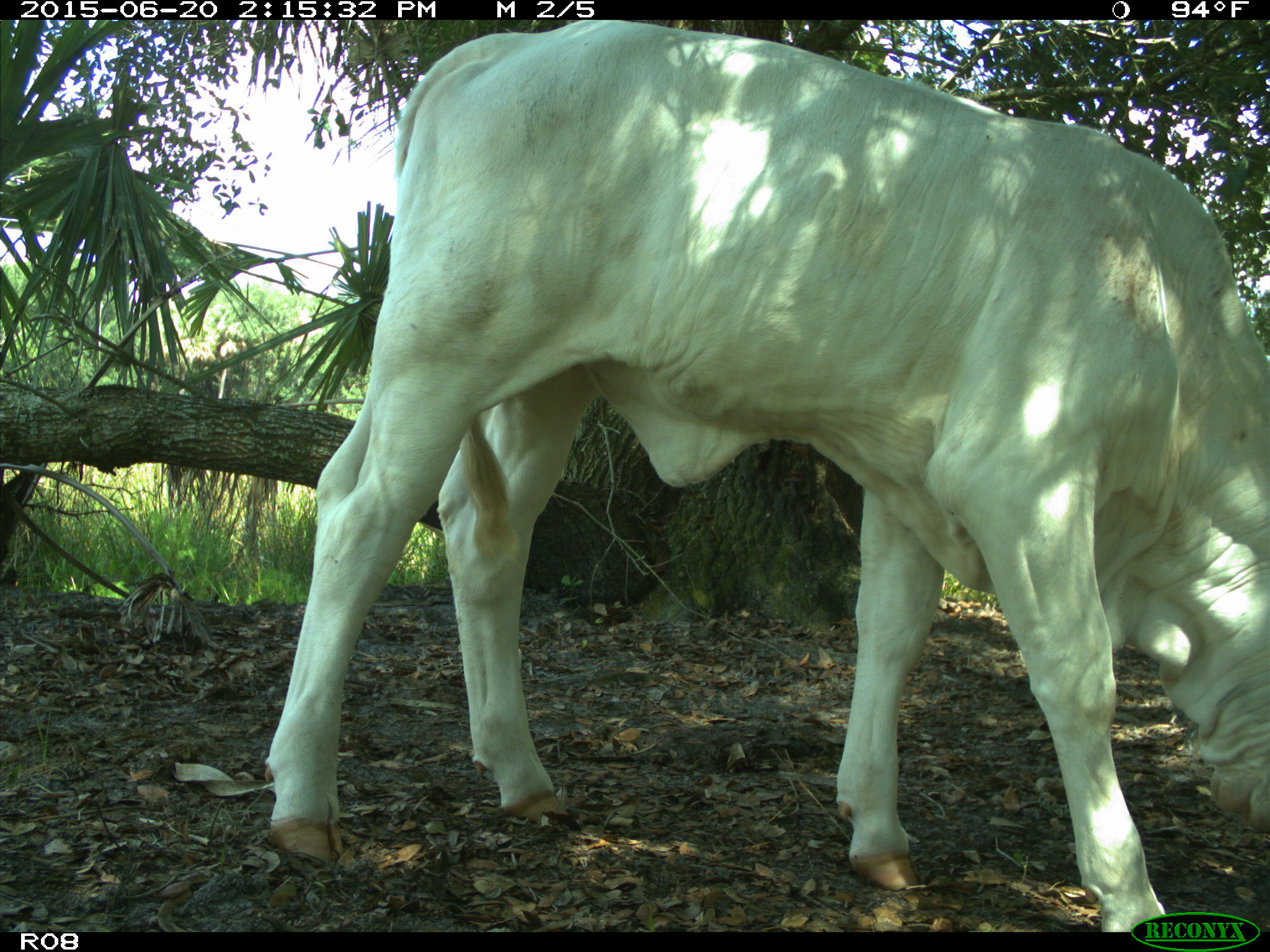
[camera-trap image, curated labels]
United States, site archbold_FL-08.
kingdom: Animalia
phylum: Chordata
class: Mammalia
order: Artiodactyla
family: Bovidae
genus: Bos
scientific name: Bos taurus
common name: domestic cow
Bos taurus (domestic cow).